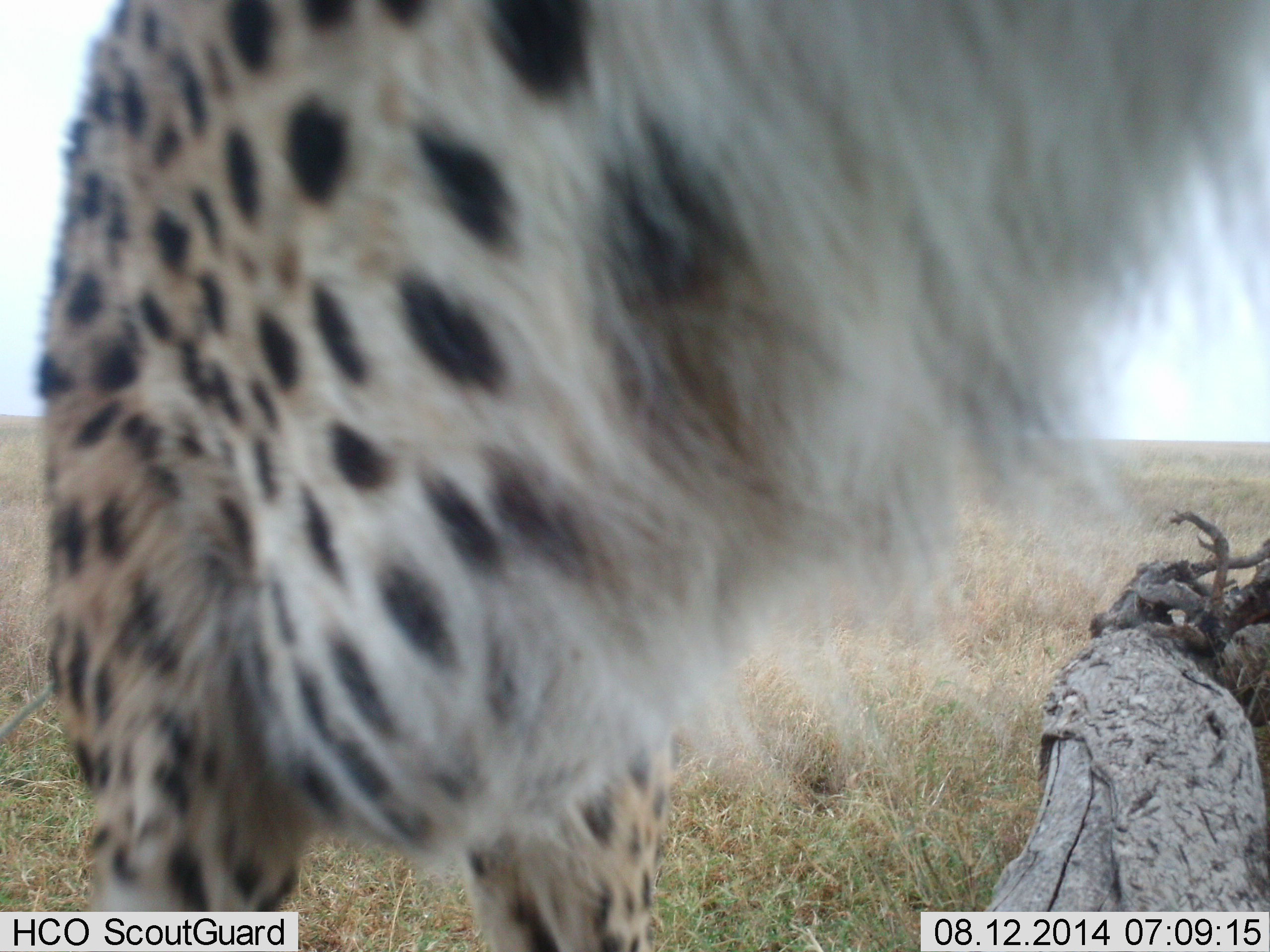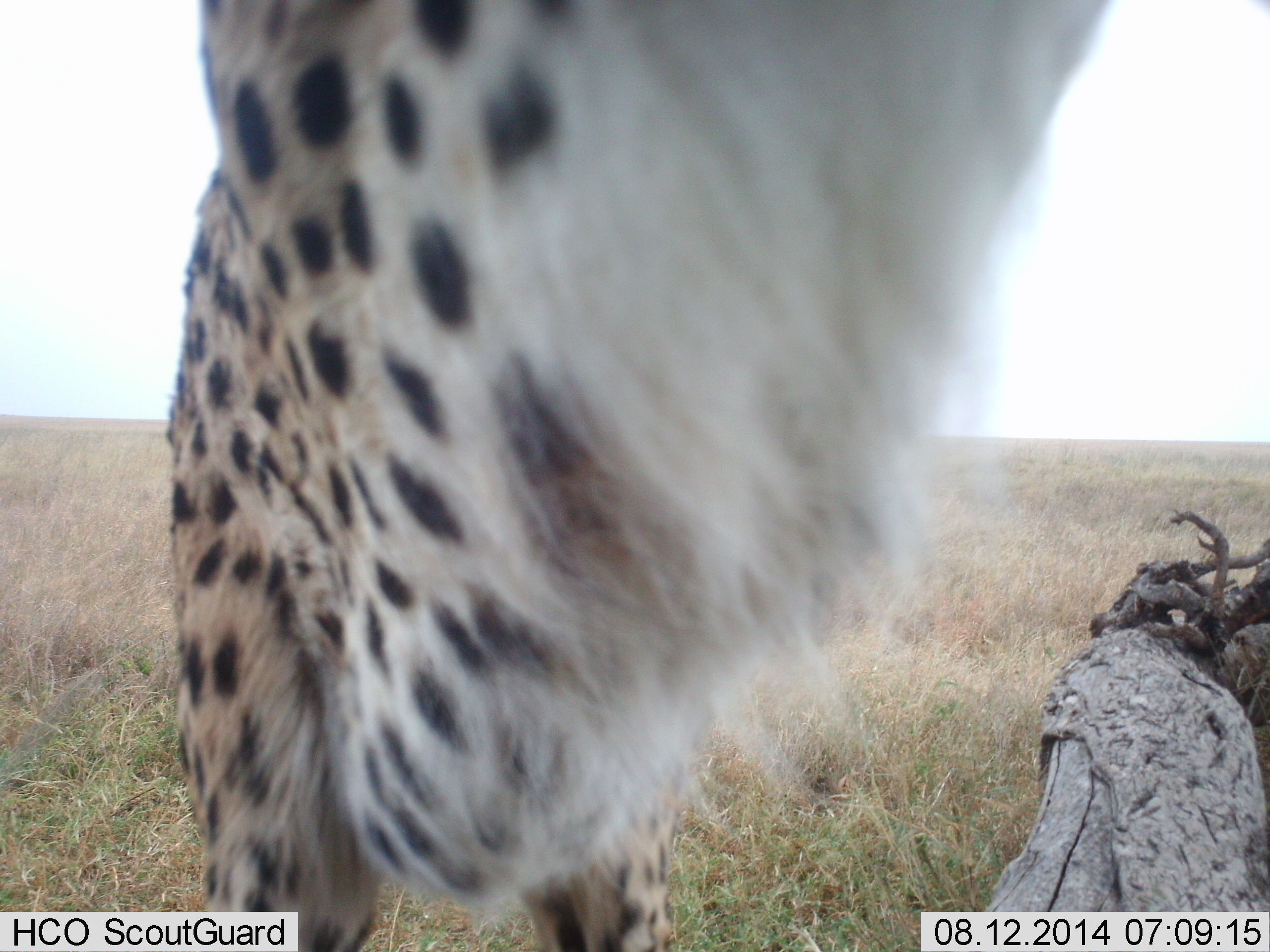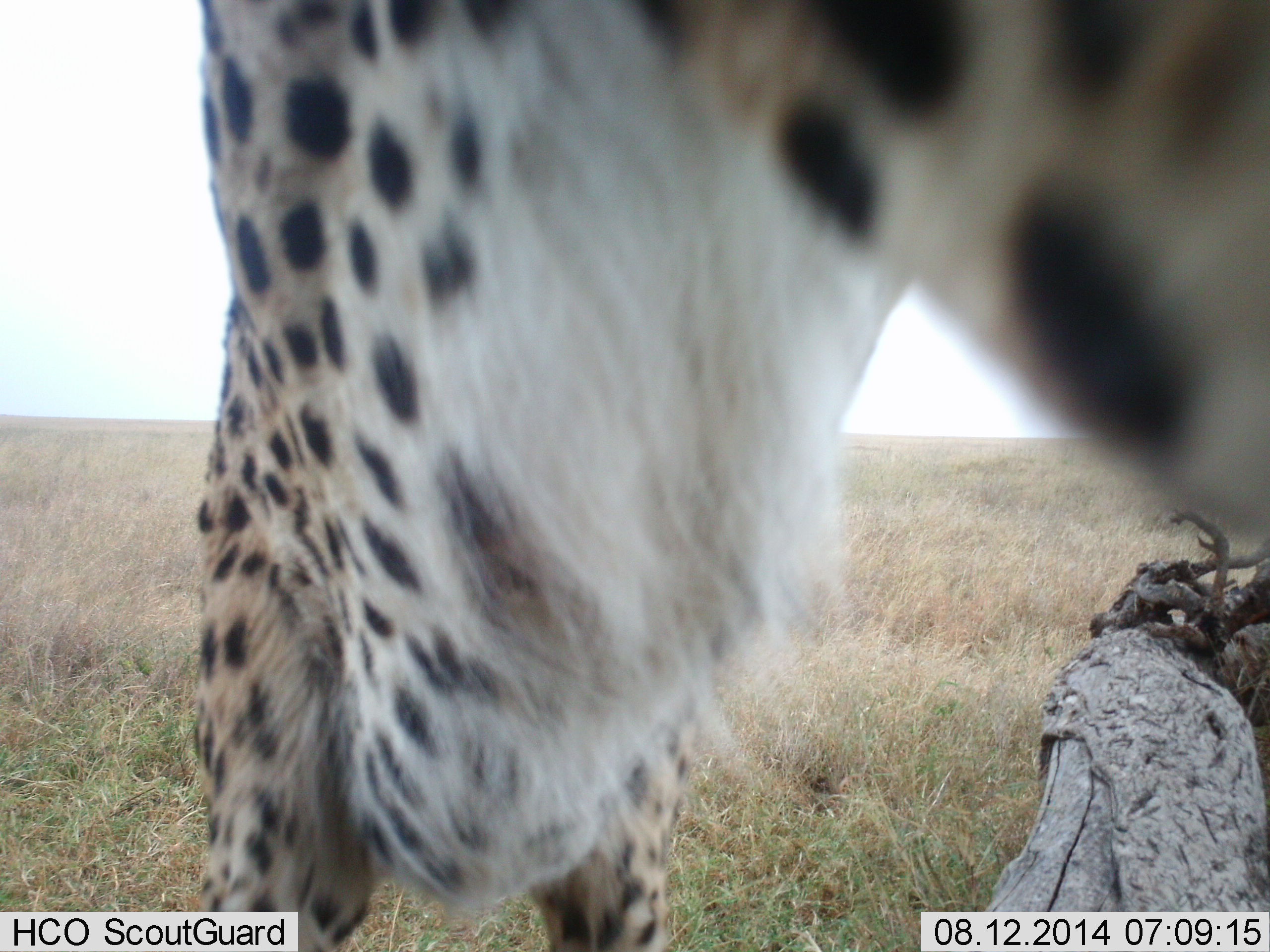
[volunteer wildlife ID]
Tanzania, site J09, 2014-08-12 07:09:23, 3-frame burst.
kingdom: Animalia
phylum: Chordata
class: Mammalia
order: Carnivora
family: Felidae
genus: Acinonyx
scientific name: Acinonyx jubatus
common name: cheetah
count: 1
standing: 40%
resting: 0%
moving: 50%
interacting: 20%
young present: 0%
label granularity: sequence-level